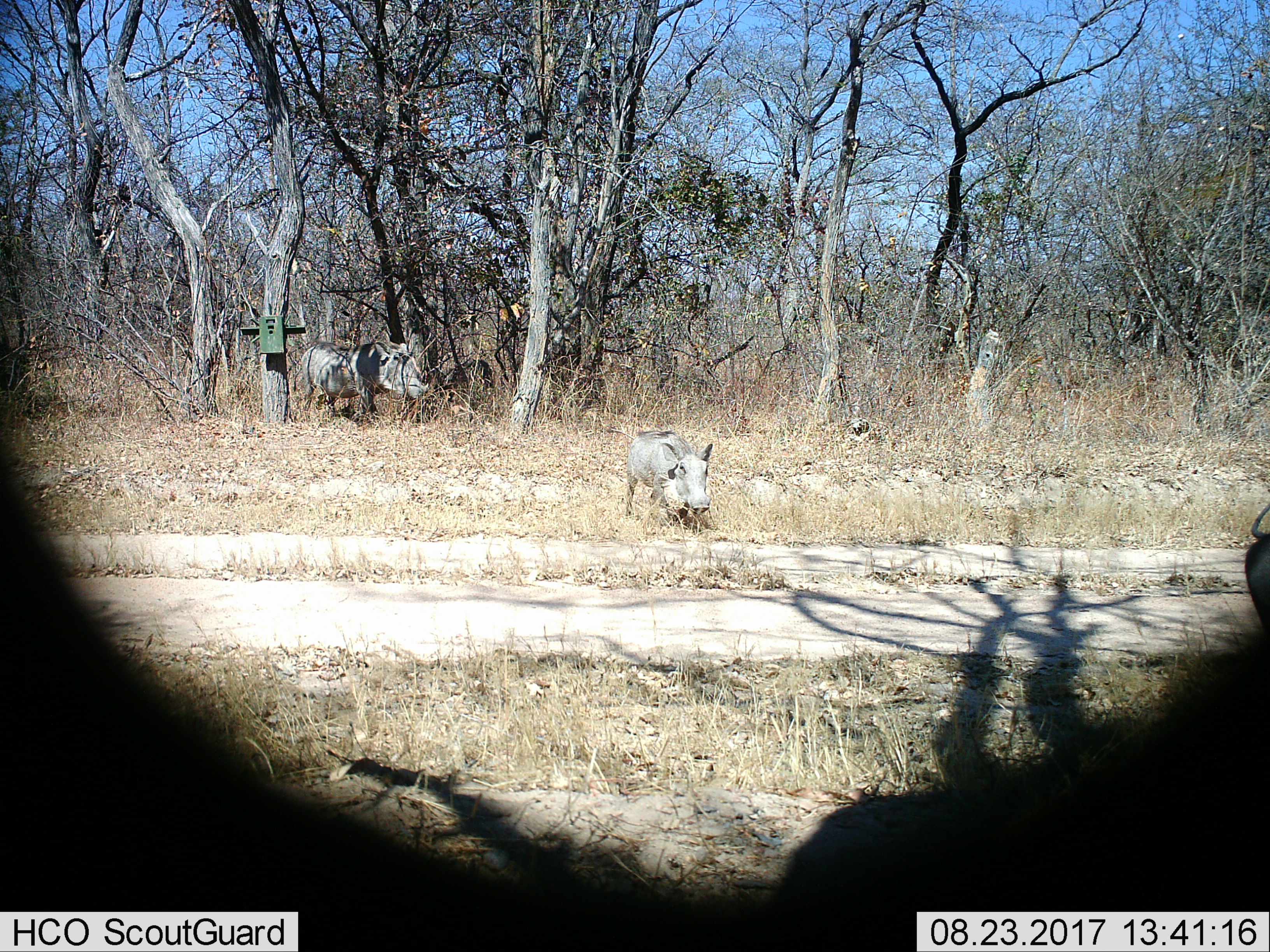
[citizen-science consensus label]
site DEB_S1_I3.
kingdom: Animalia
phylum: Chordata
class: Mammalia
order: Artiodactyla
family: Suidae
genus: Phacochoerus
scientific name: Phacochoerus africanus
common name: warthog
Warthog (Phacochoerus africanus), count 3. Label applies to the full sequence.